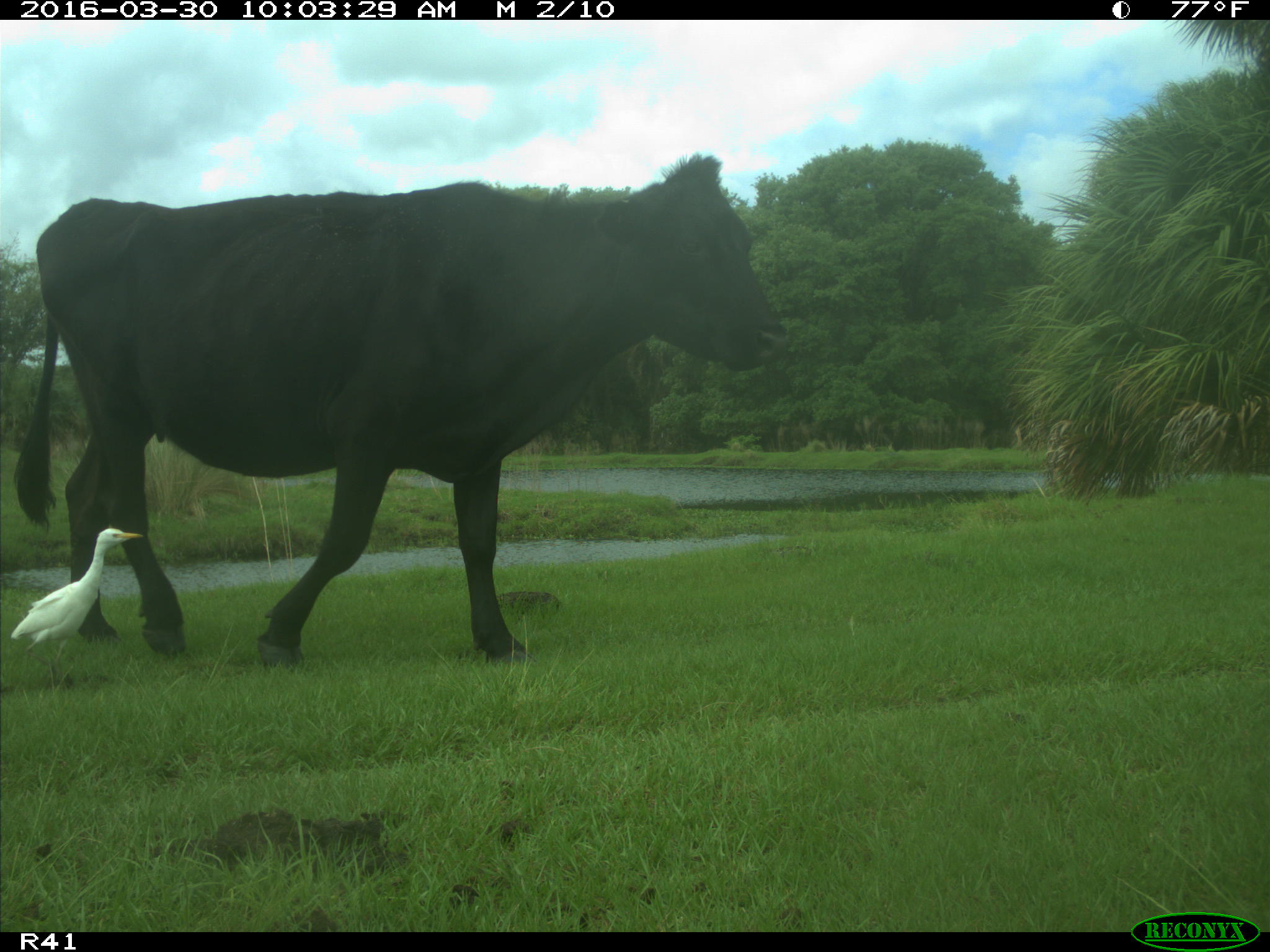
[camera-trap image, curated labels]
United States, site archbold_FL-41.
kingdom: Animalia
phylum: Chordata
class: Mammalia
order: Artiodactyla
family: Bovidae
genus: Bos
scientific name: Bos taurus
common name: domestic cow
Bos taurus (domestic cow).